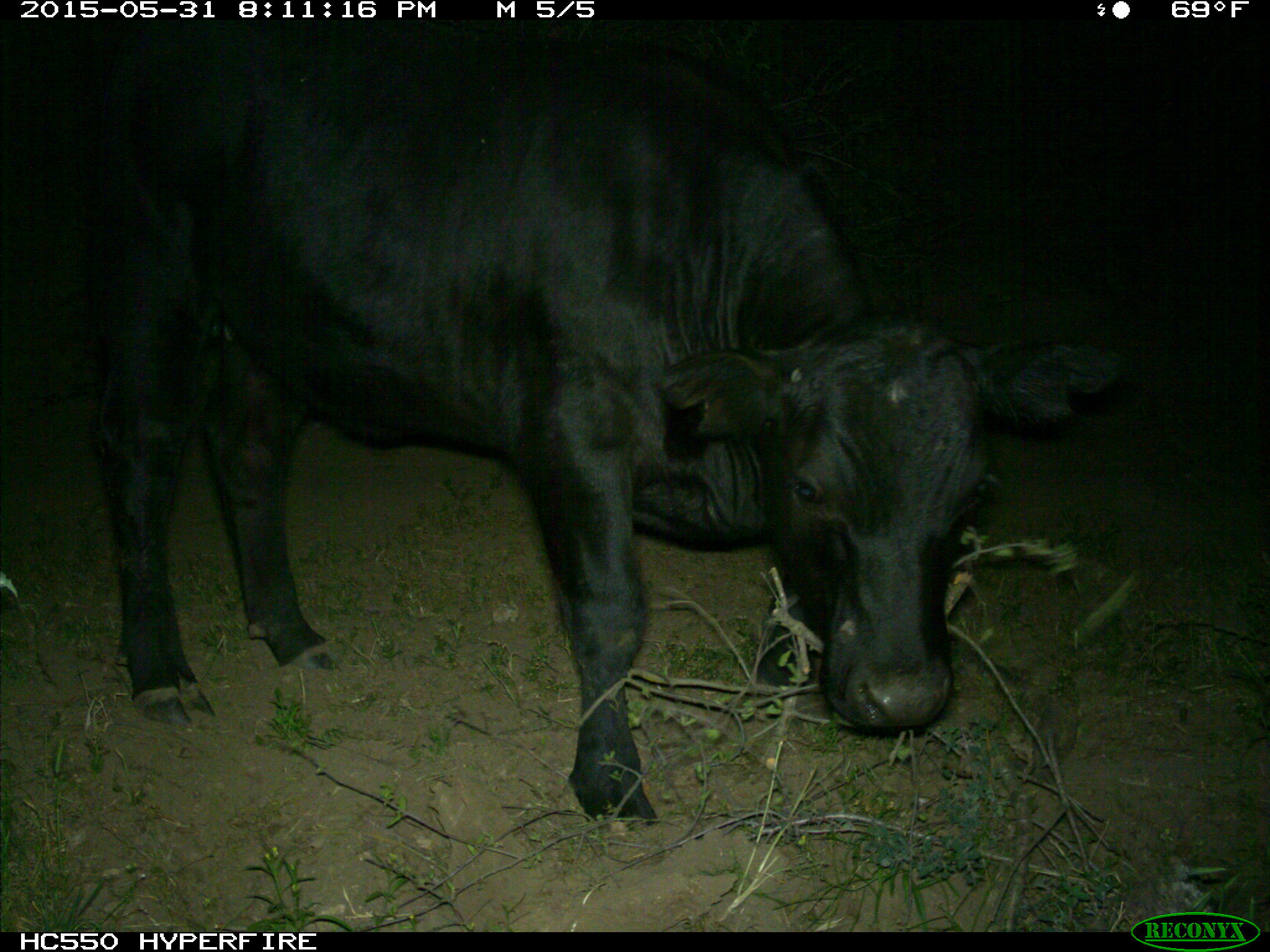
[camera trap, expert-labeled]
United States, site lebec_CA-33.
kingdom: Animalia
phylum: Chordata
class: Mammalia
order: Artiodactyla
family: Bovidae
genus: Bos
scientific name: Bos taurus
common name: domestic cow